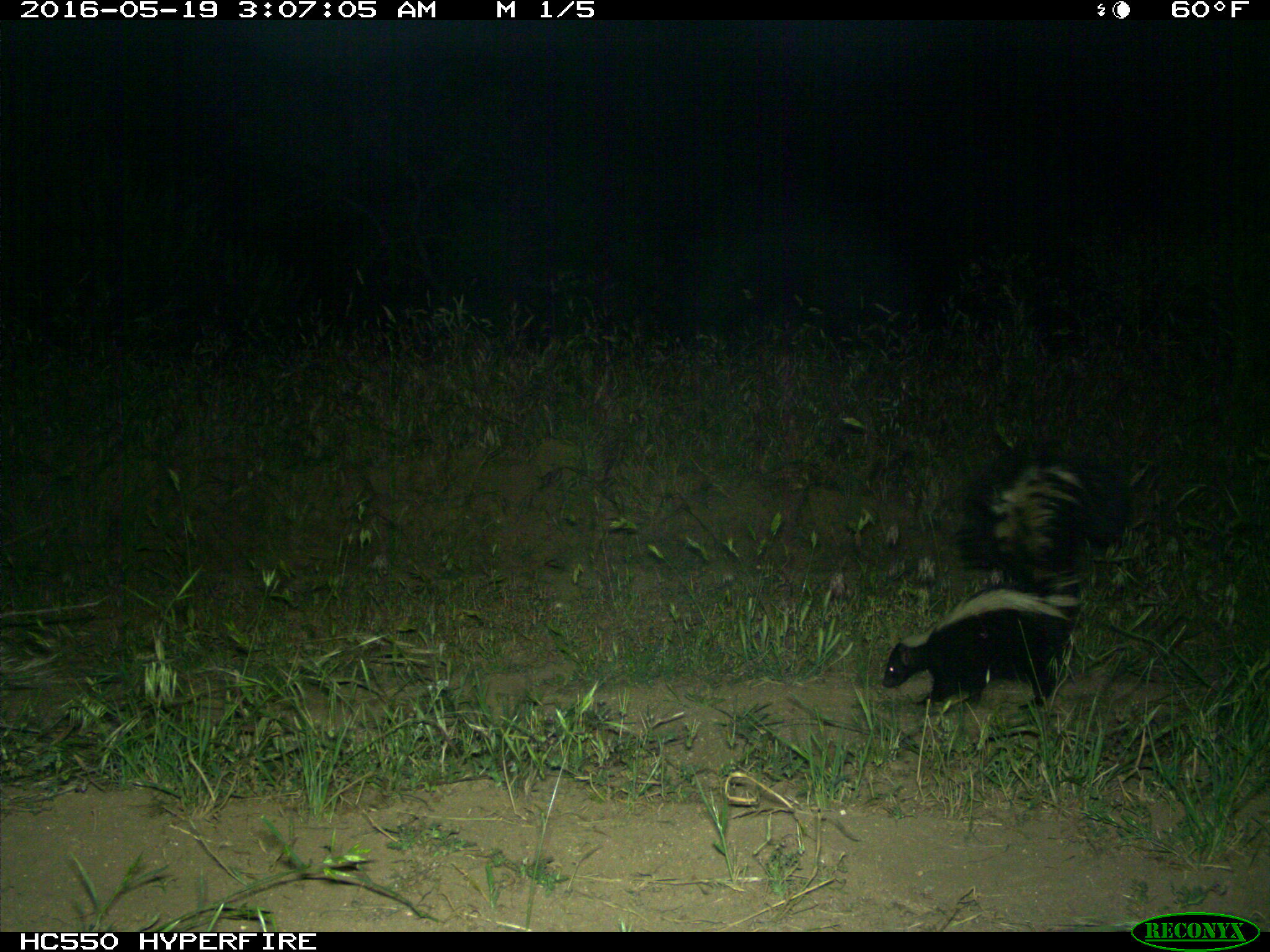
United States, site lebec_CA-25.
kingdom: Animalia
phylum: Chordata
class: Mammalia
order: Carnivora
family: Mephitidae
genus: Mephitis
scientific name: Mephitis mephitis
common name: striped skunk